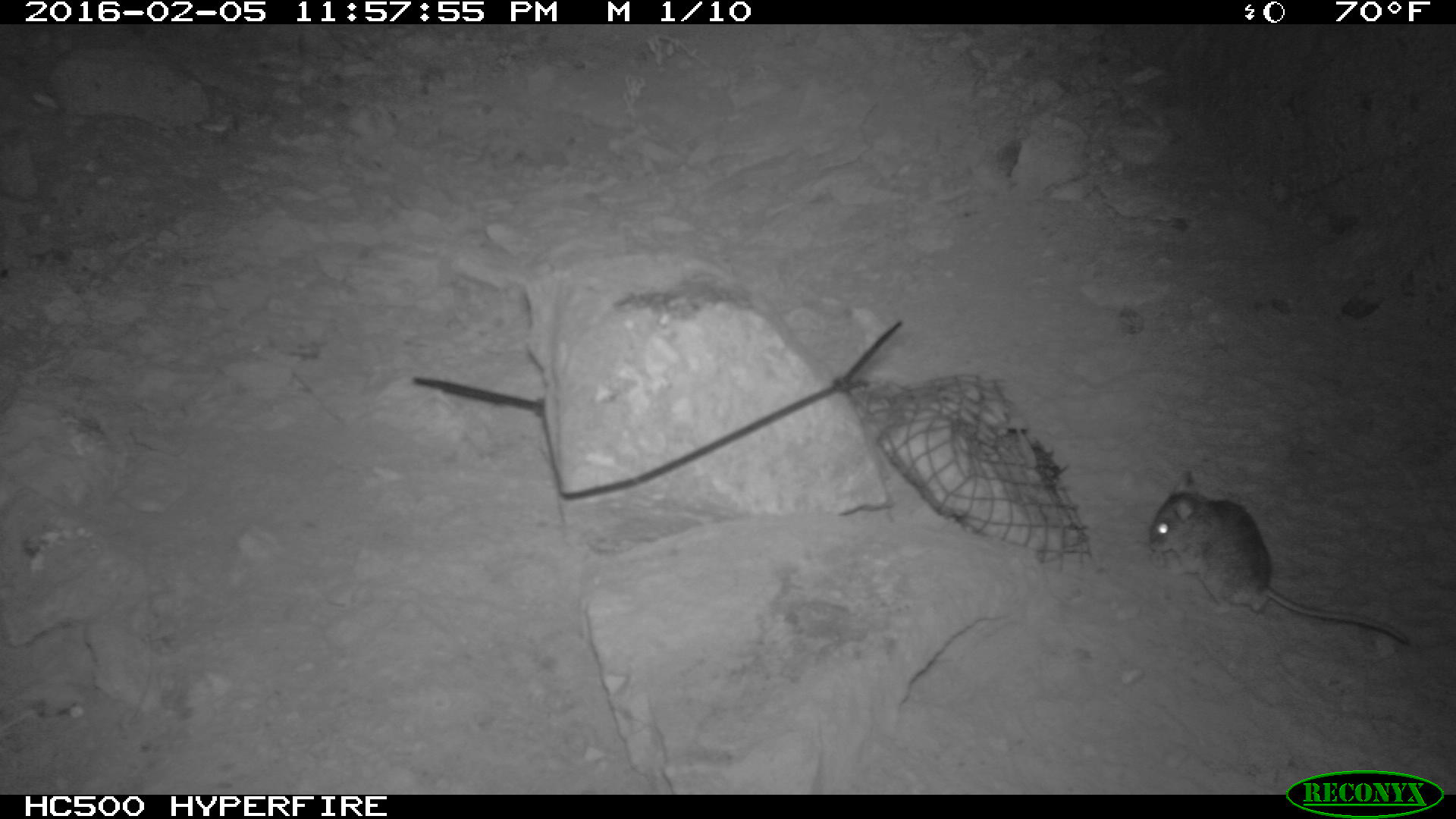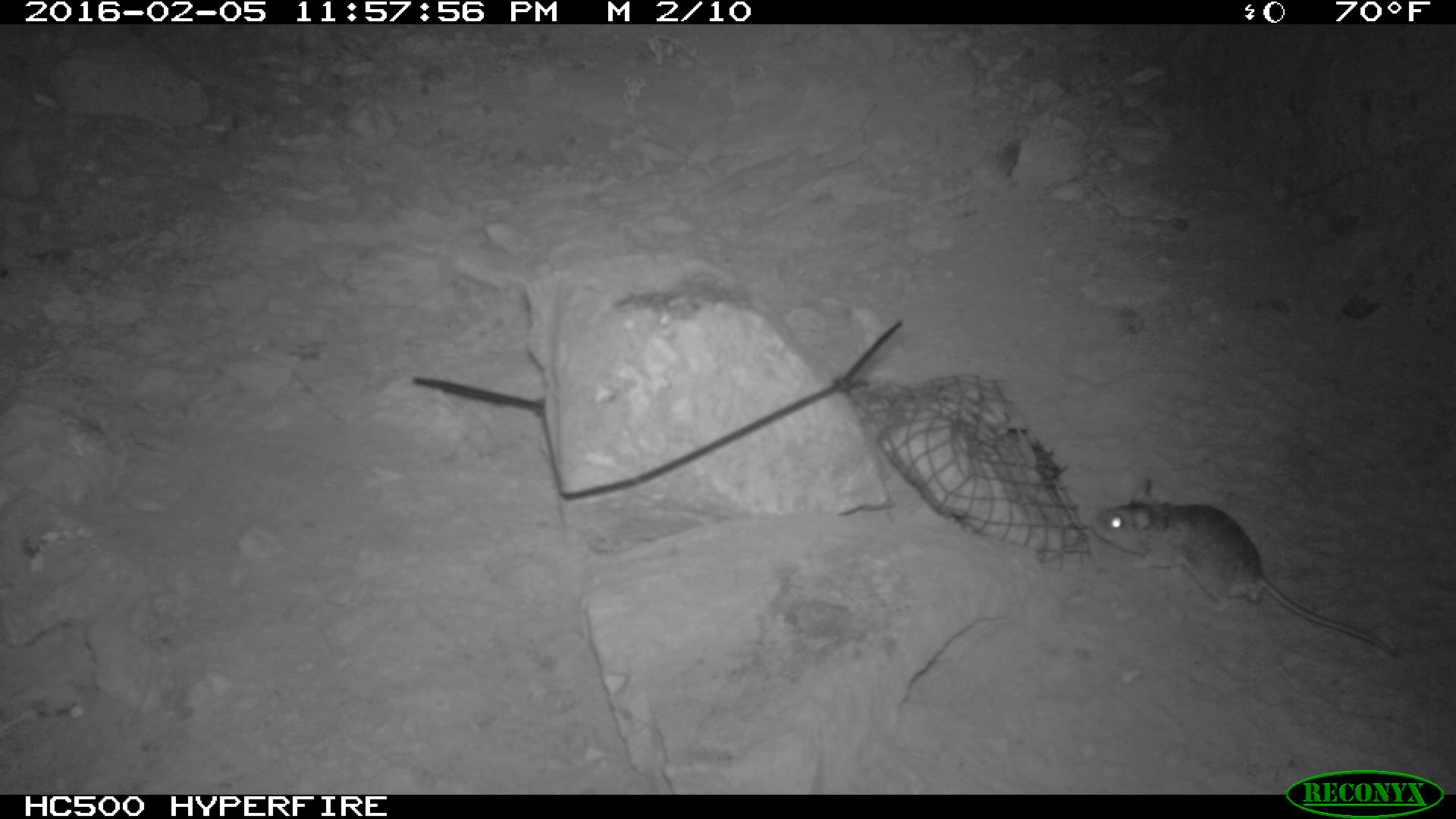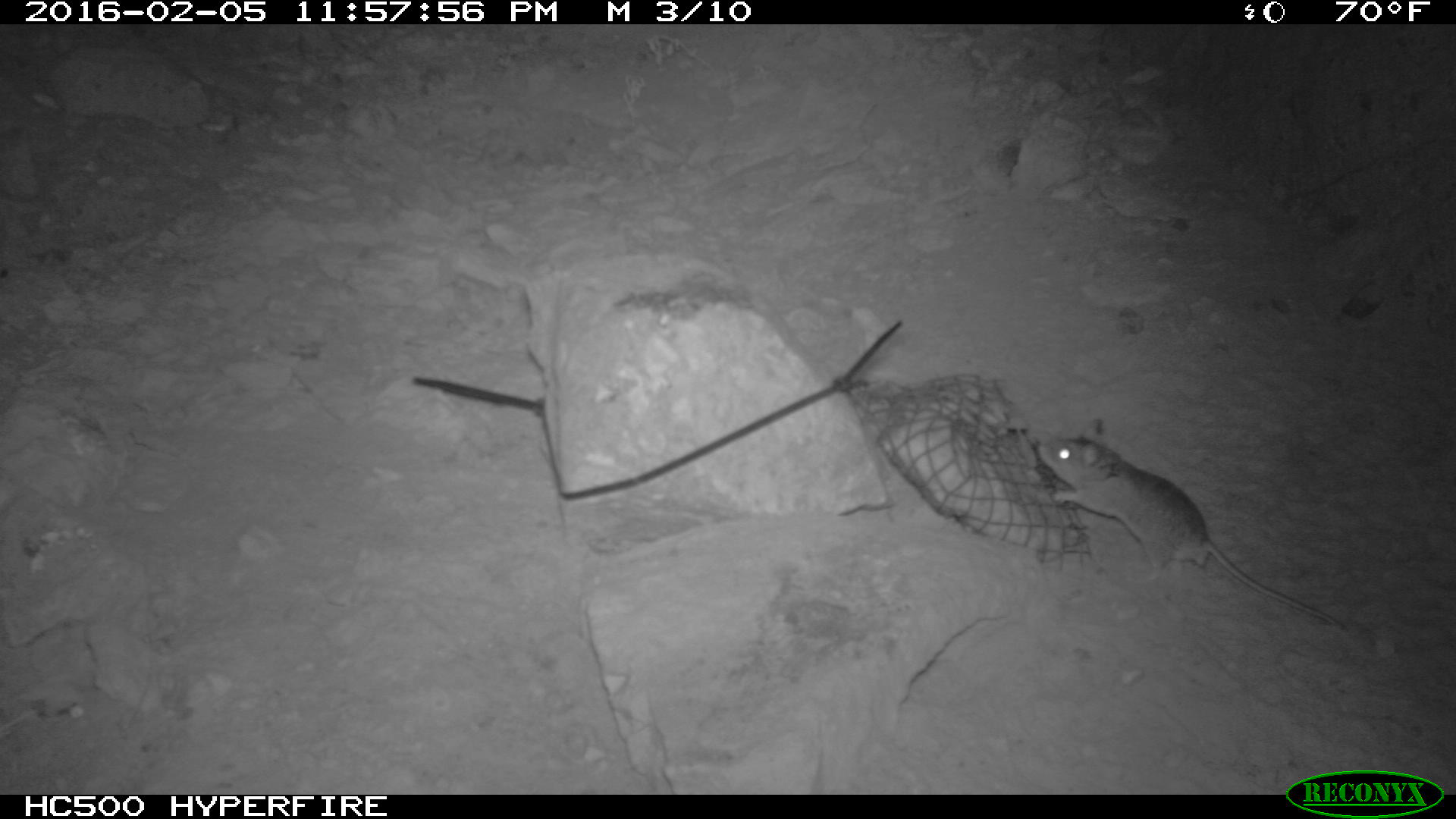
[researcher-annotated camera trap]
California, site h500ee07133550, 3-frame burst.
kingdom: Animalia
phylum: Chordata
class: Mammalia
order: Rodentia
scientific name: Rodentia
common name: rodent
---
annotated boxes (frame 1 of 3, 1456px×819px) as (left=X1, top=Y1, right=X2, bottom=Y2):
rodent: (left=1144, top=467, right=1416, bottom=646)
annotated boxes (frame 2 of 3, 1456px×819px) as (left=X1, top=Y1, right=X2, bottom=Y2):
rodent: (left=1087, top=471, right=1397, bottom=664)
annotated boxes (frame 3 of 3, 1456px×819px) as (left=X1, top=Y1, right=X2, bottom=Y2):
rodent: (left=1036, top=416, right=1346, bottom=632)